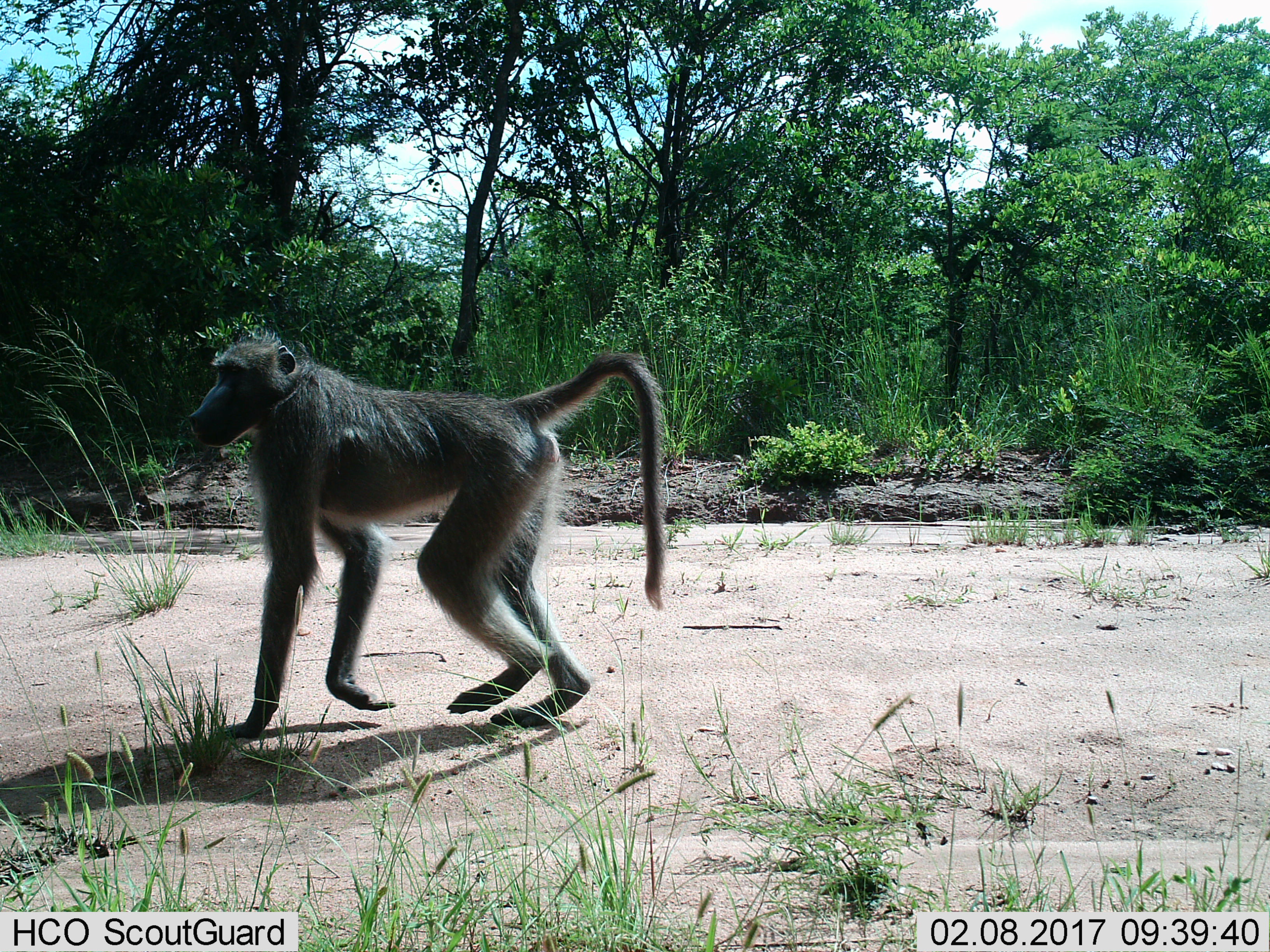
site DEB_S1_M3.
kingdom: Animalia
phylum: Chordata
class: Mammalia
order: Primates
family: Cercopithecidae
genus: Papio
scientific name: Papio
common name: baboon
Baboon (Papio), count 1. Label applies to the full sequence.